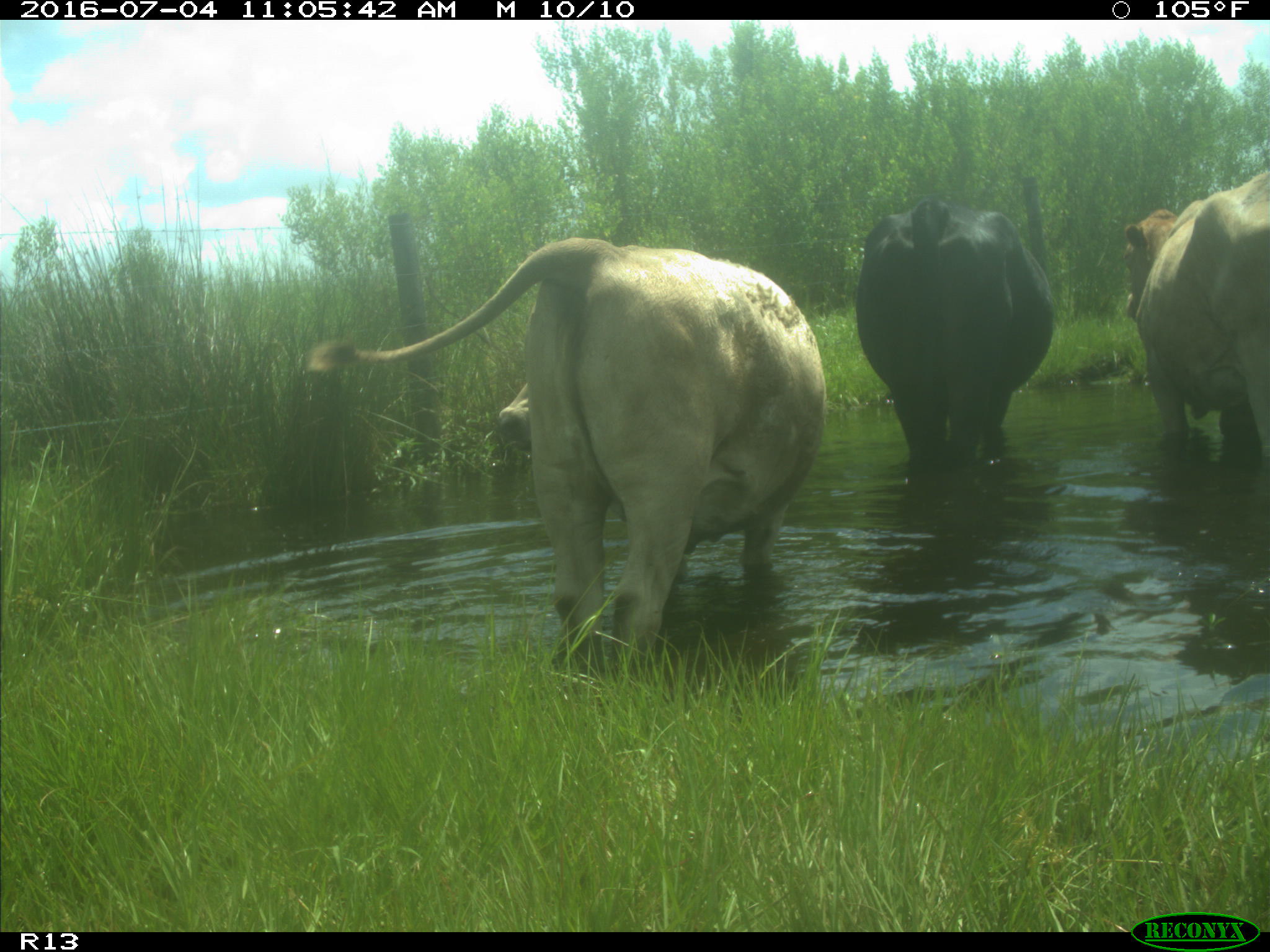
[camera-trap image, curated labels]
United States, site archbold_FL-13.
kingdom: Animalia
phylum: Chordata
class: Mammalia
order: Artiodactyla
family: Bovidae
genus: Bos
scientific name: Bos taurus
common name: domestic cow